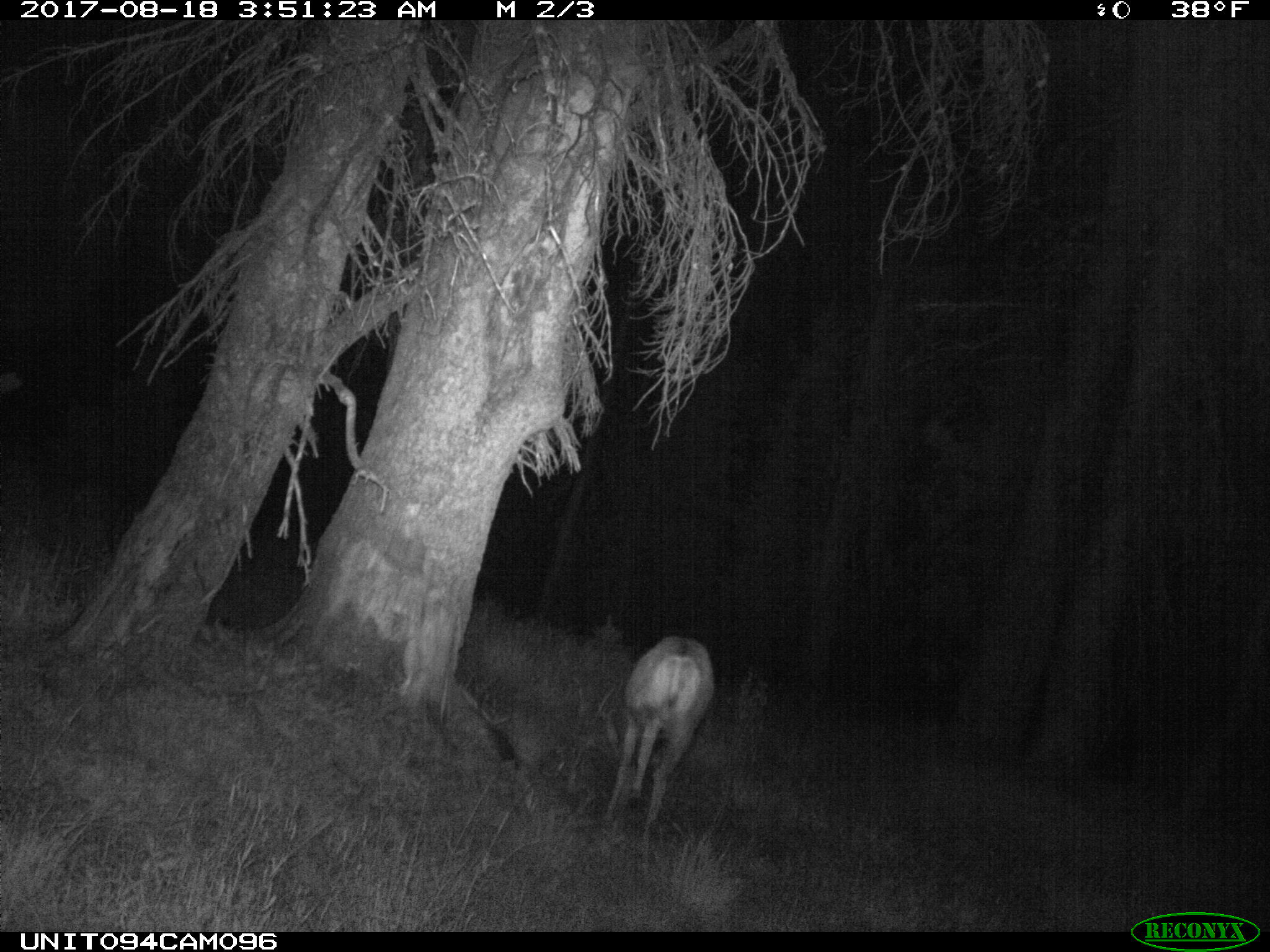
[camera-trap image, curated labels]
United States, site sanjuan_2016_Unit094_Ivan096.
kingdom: Animalia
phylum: Chordata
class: Mammalia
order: Artiodactyla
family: Cervidae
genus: Odocoileus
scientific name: Odocoileus hemionus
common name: mule deer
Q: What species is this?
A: Odocoileus hemionus (mule deer).